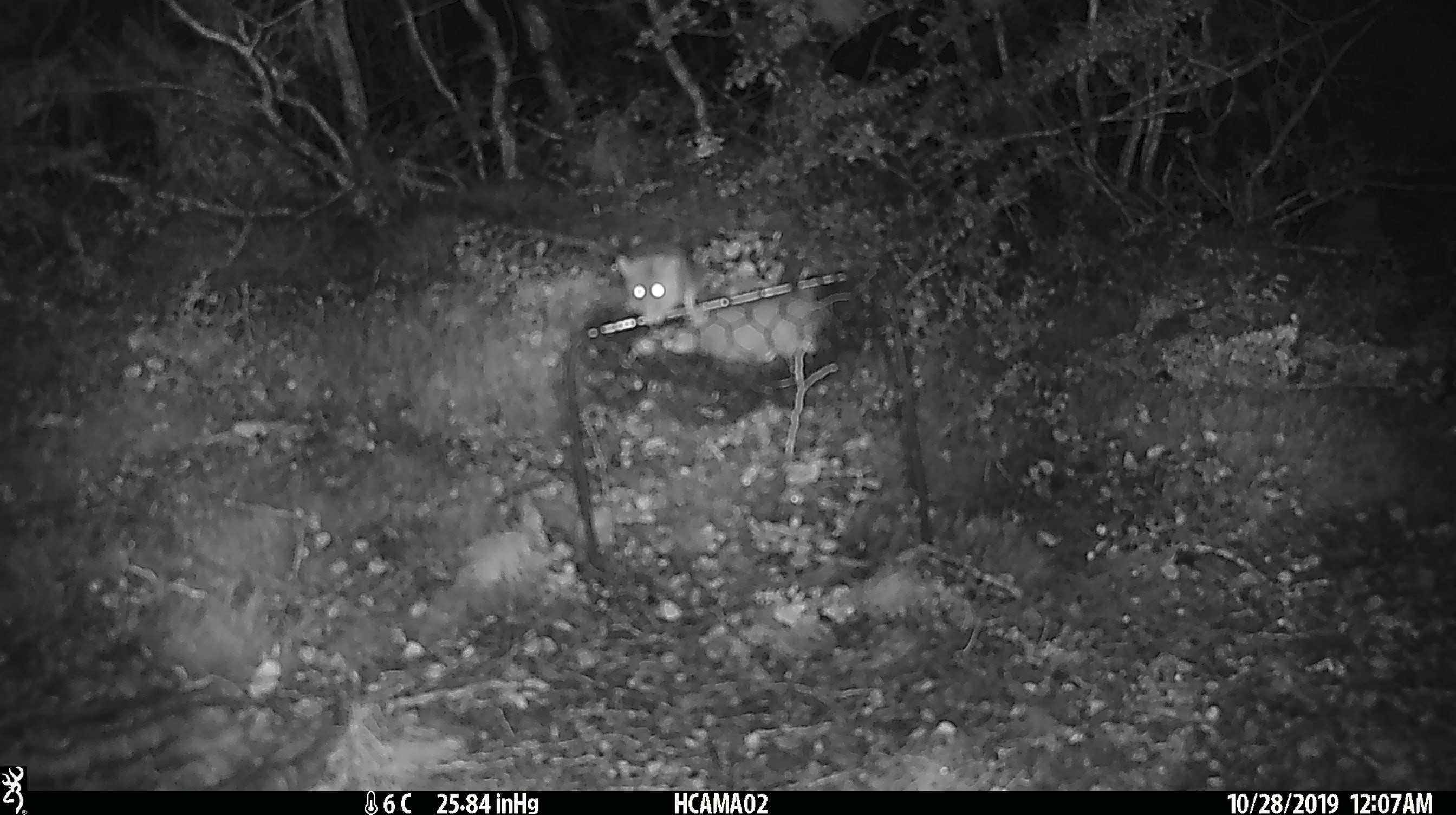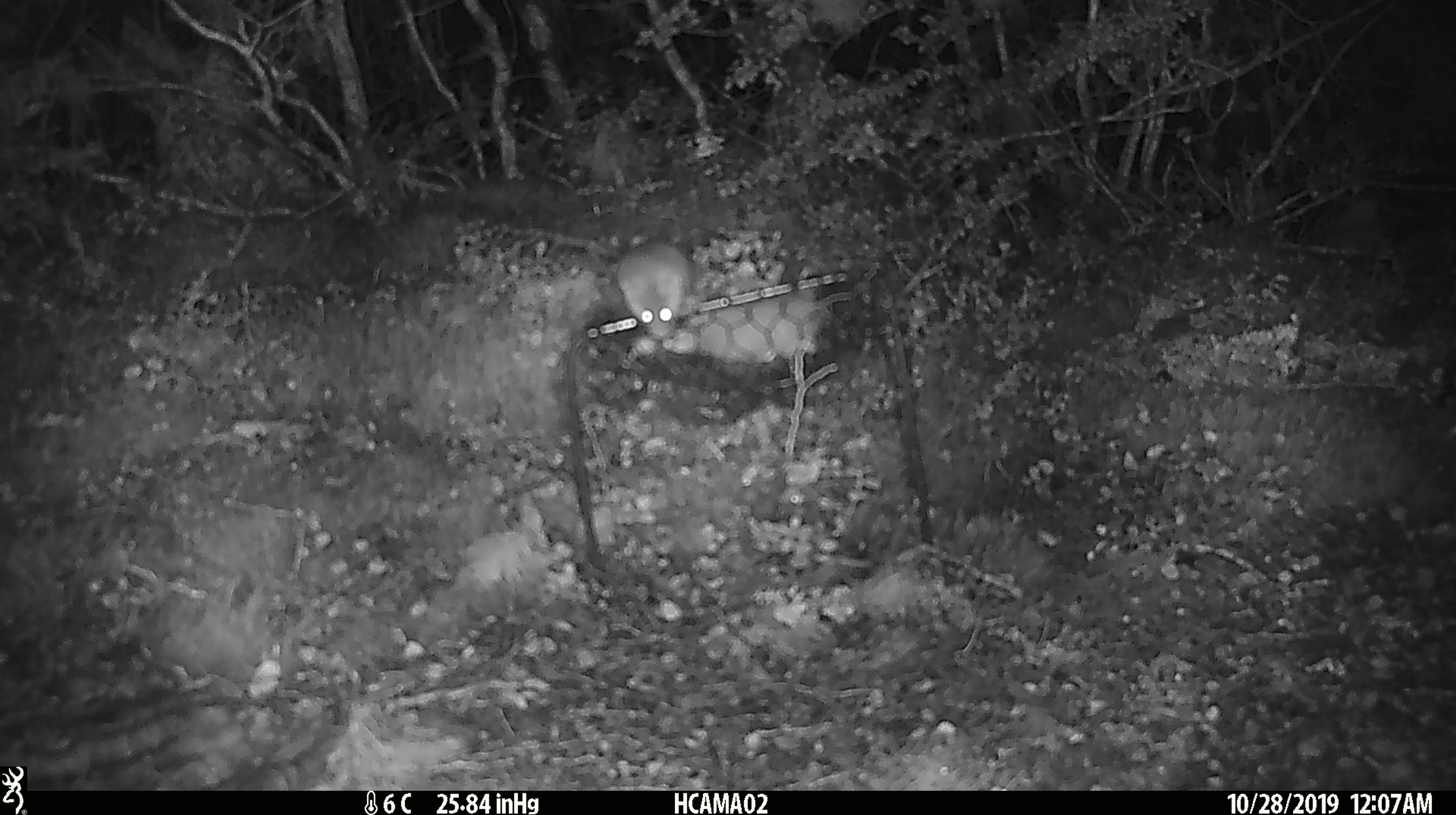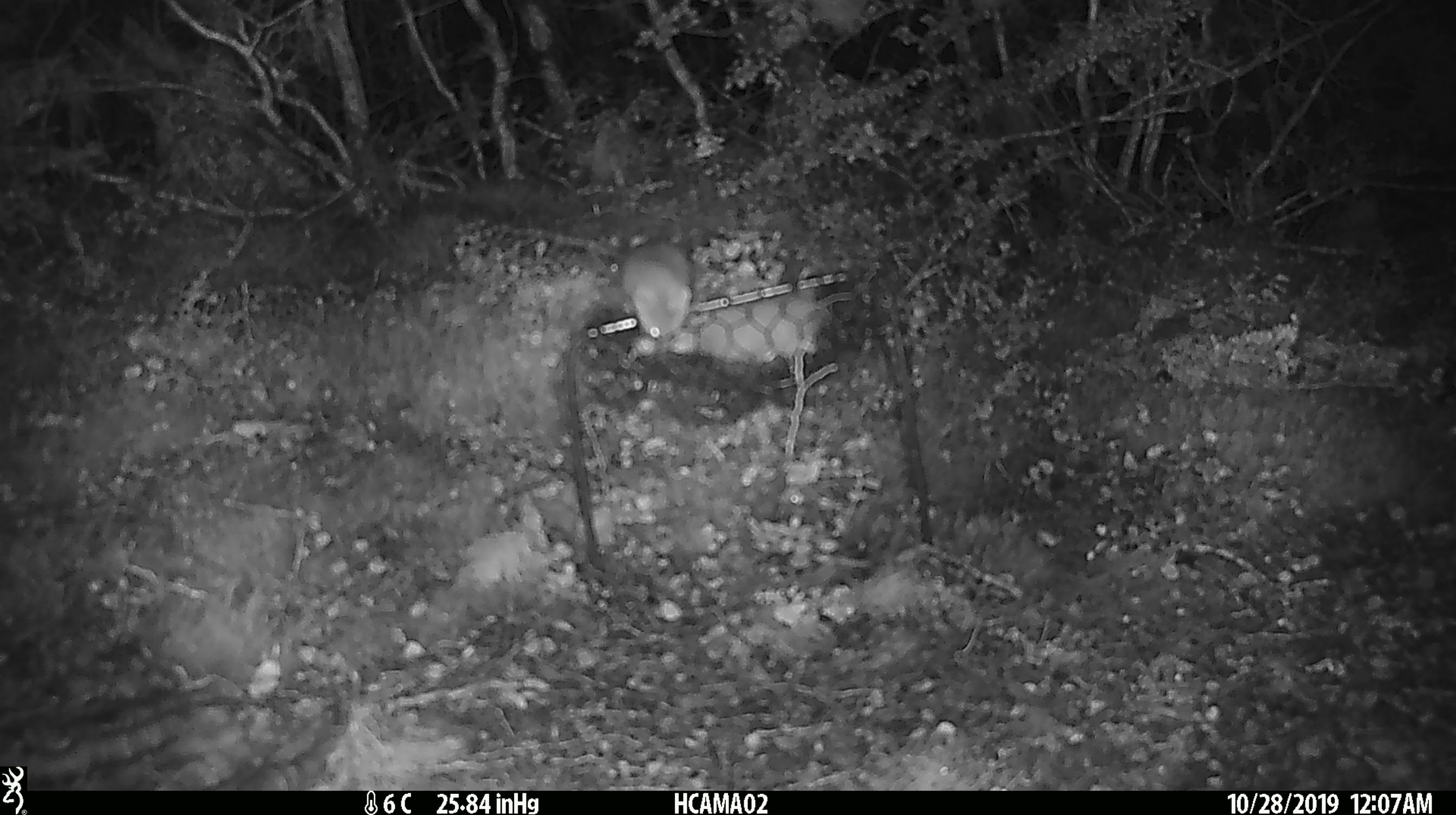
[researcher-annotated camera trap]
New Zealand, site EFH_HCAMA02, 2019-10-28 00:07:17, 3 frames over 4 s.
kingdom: Animalia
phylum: Chordata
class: Mammalia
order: Rodentia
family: Muridae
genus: Mus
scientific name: Mus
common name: mouse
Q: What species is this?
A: Mouse (Mus).